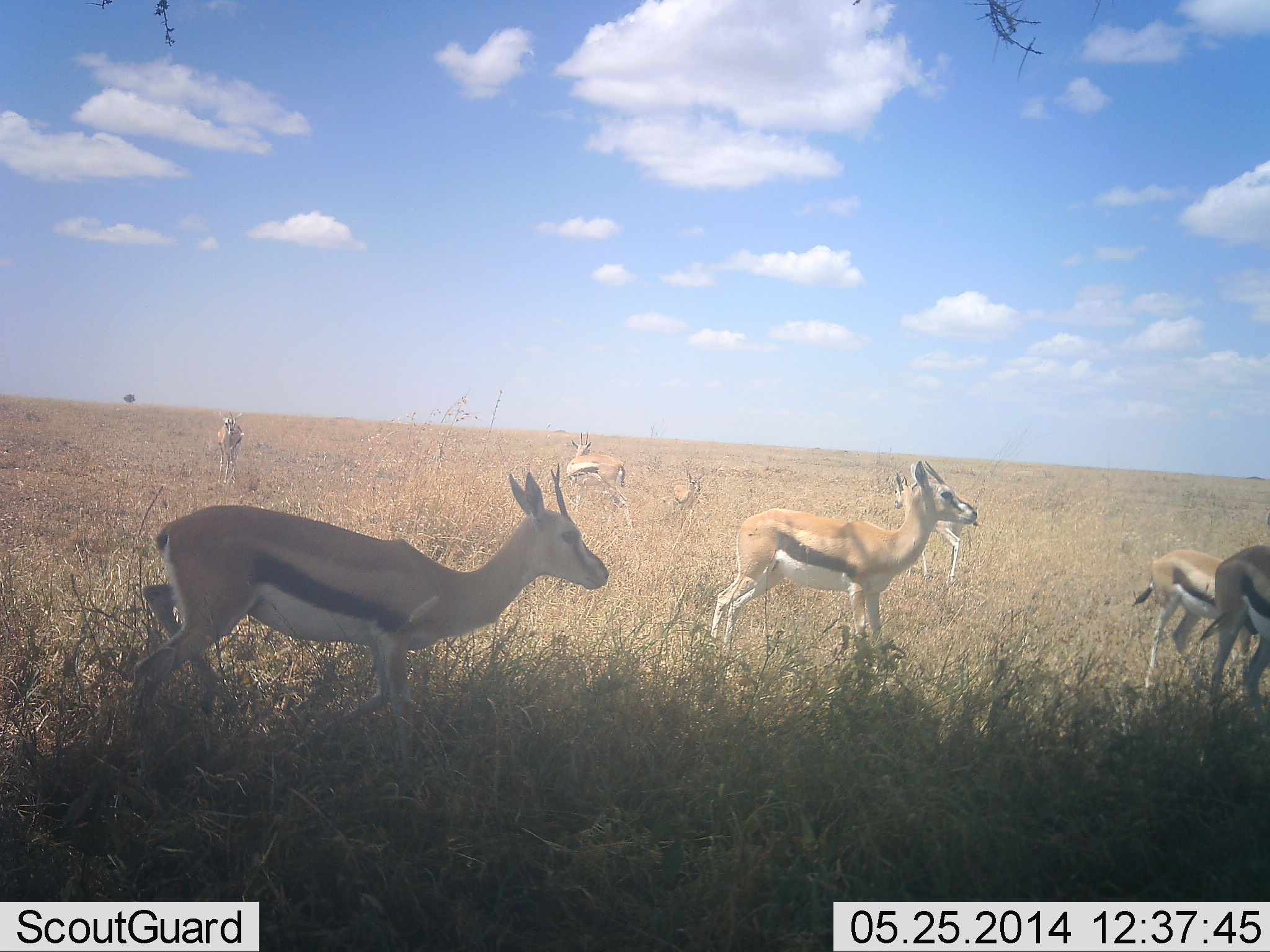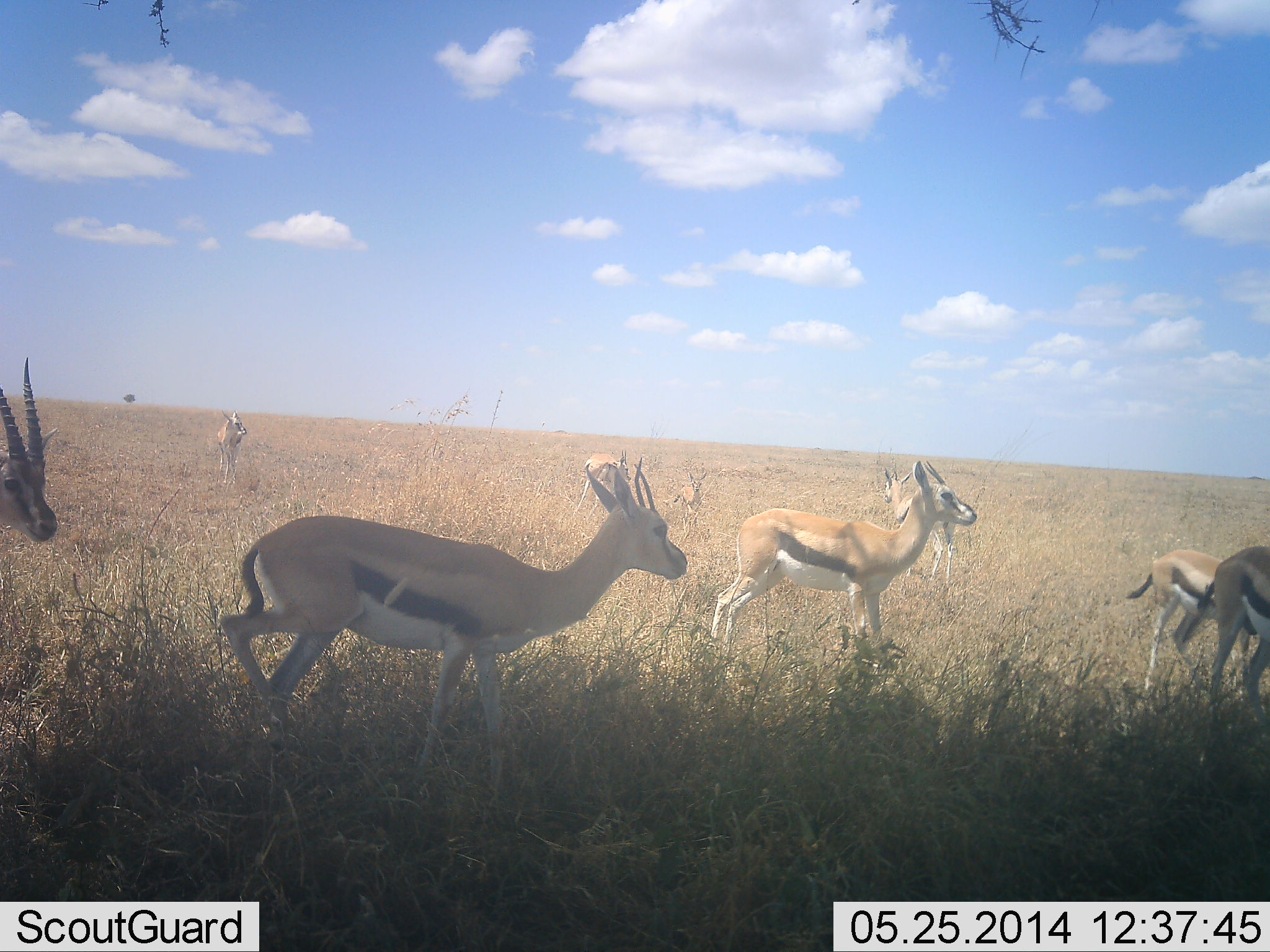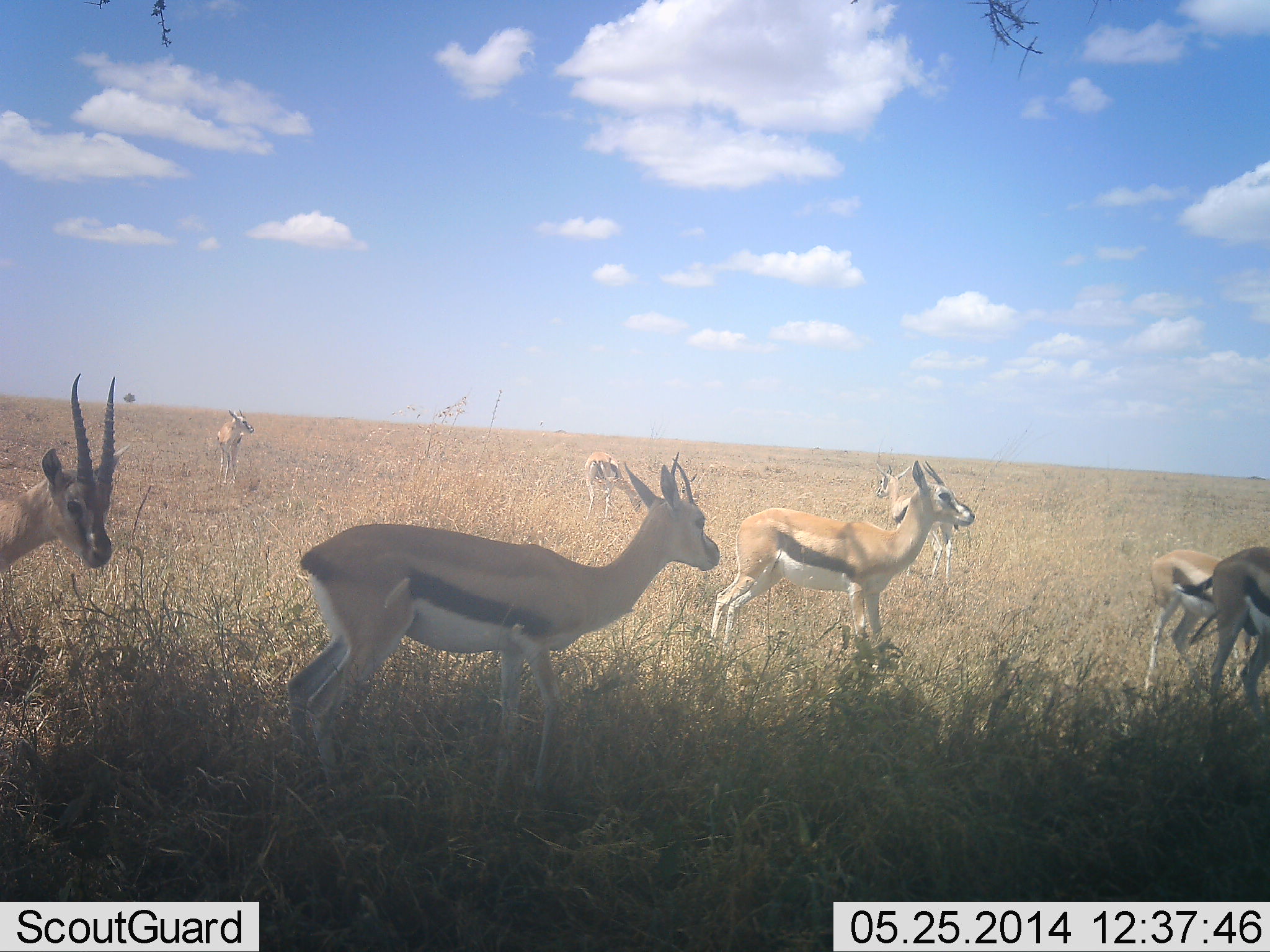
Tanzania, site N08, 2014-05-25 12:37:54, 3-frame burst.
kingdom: Animalia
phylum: Chordata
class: Mammalia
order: Artiodactyla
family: Bovidae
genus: Eudorcas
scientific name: Eudorcas thomsonii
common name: thomson's gazelle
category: gazellethomsons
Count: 9.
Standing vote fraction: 100%.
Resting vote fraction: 10%.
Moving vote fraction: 70%.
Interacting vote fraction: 0%.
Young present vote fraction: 20%.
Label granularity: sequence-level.